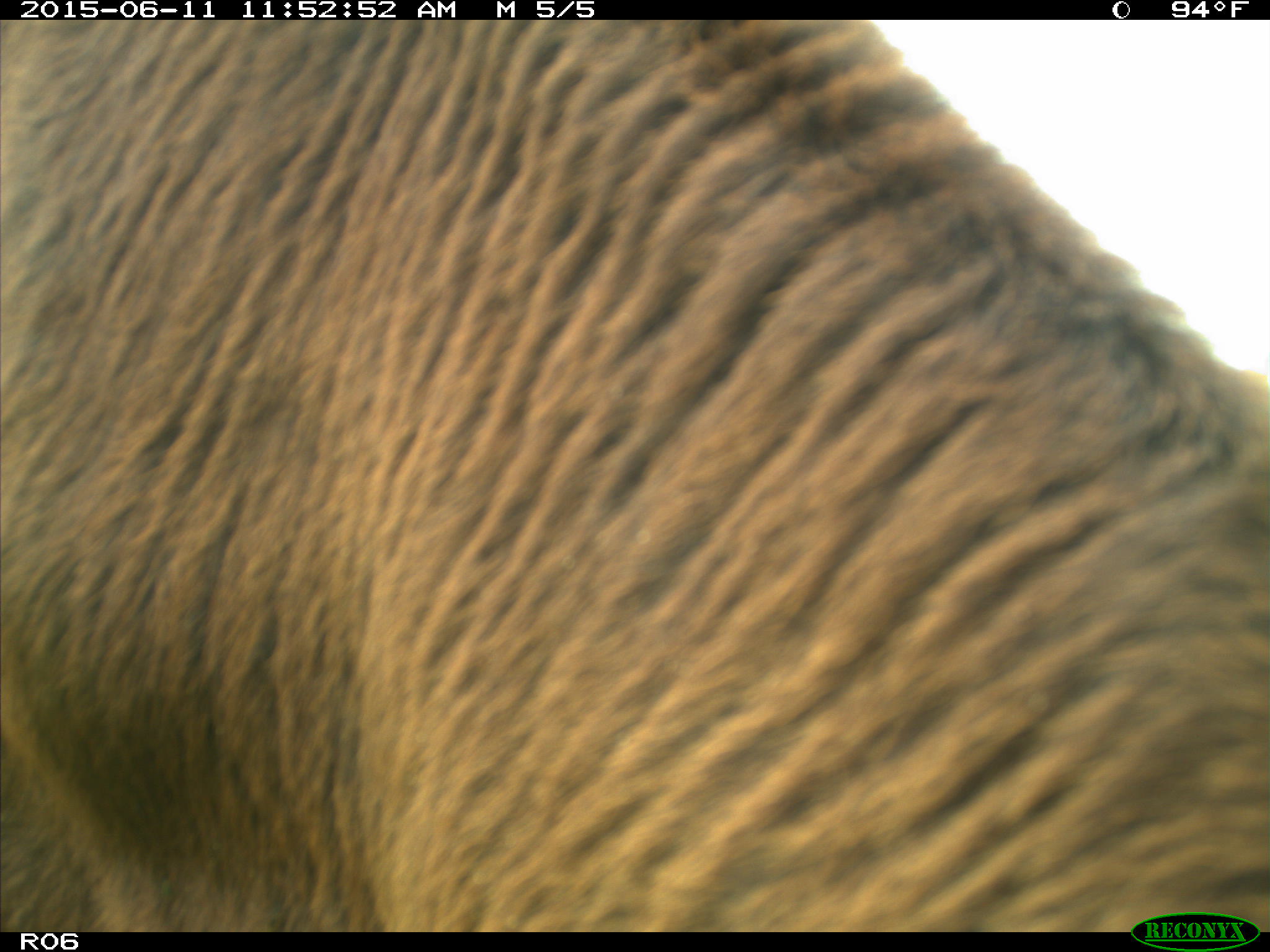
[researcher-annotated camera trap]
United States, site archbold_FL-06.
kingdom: Animalia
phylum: Chordata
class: Mammalia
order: Artiodactyla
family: Bovidae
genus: Bos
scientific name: Bos taurus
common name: domestic cow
Bos taurus (domestic cow).